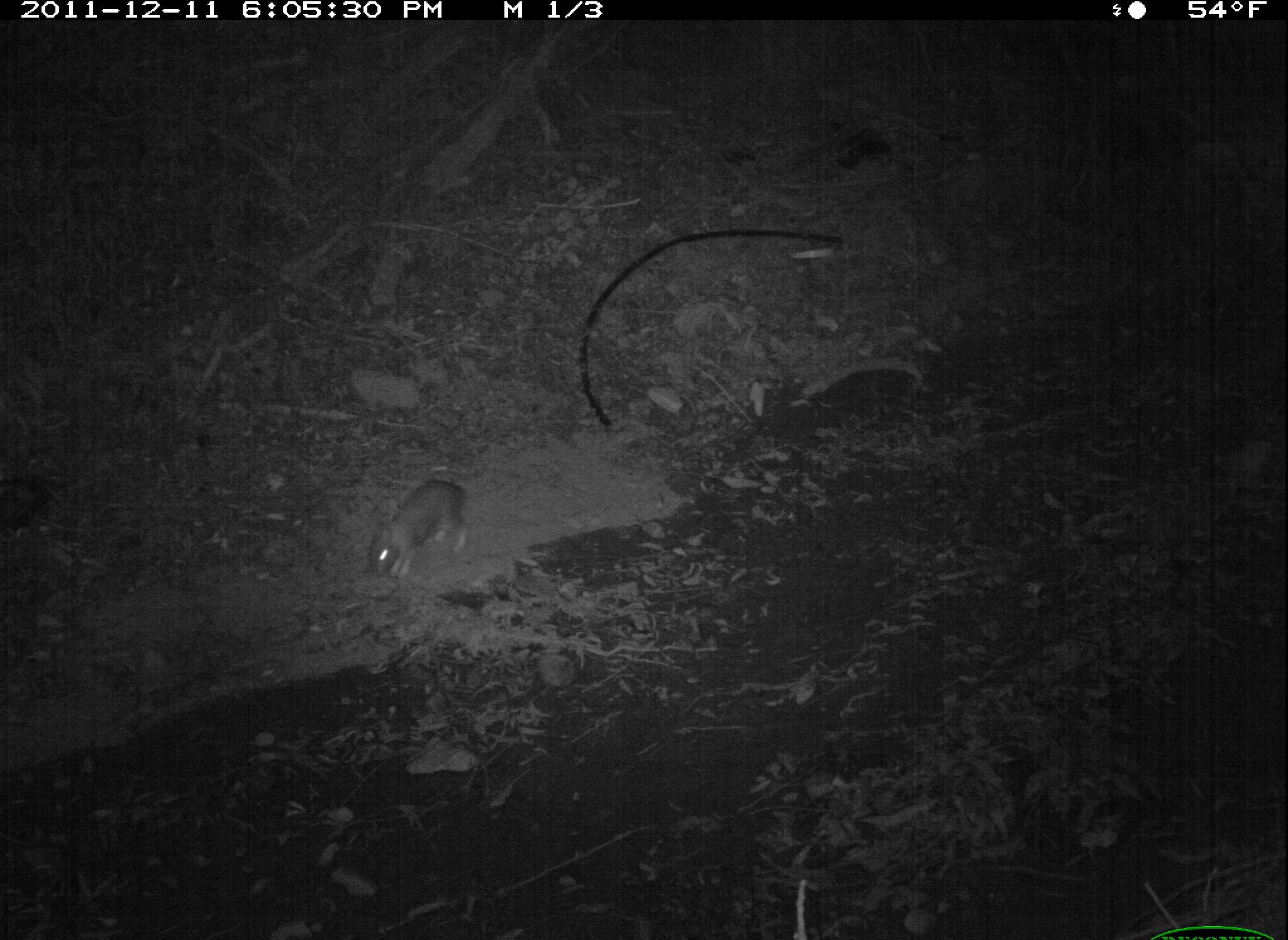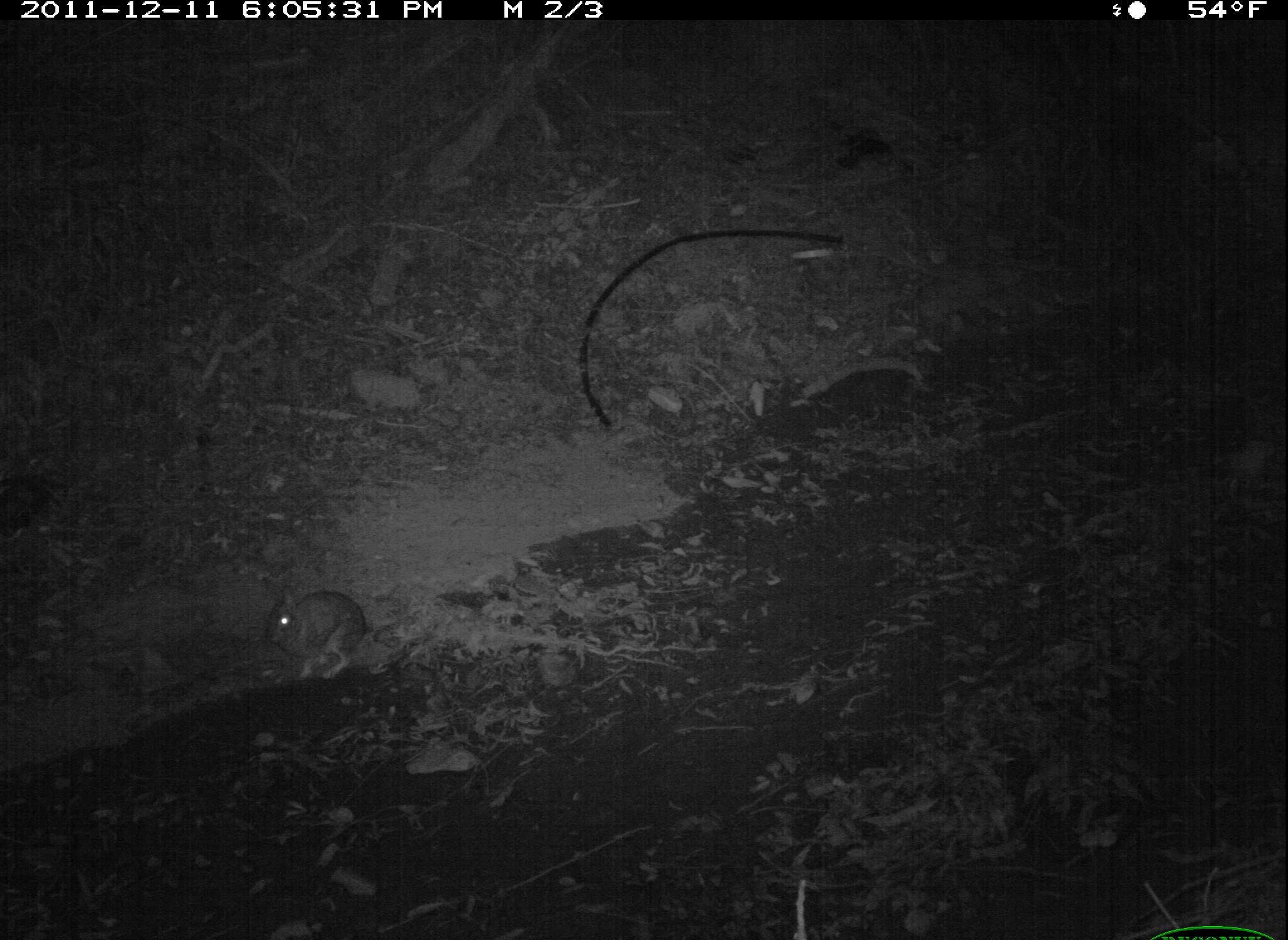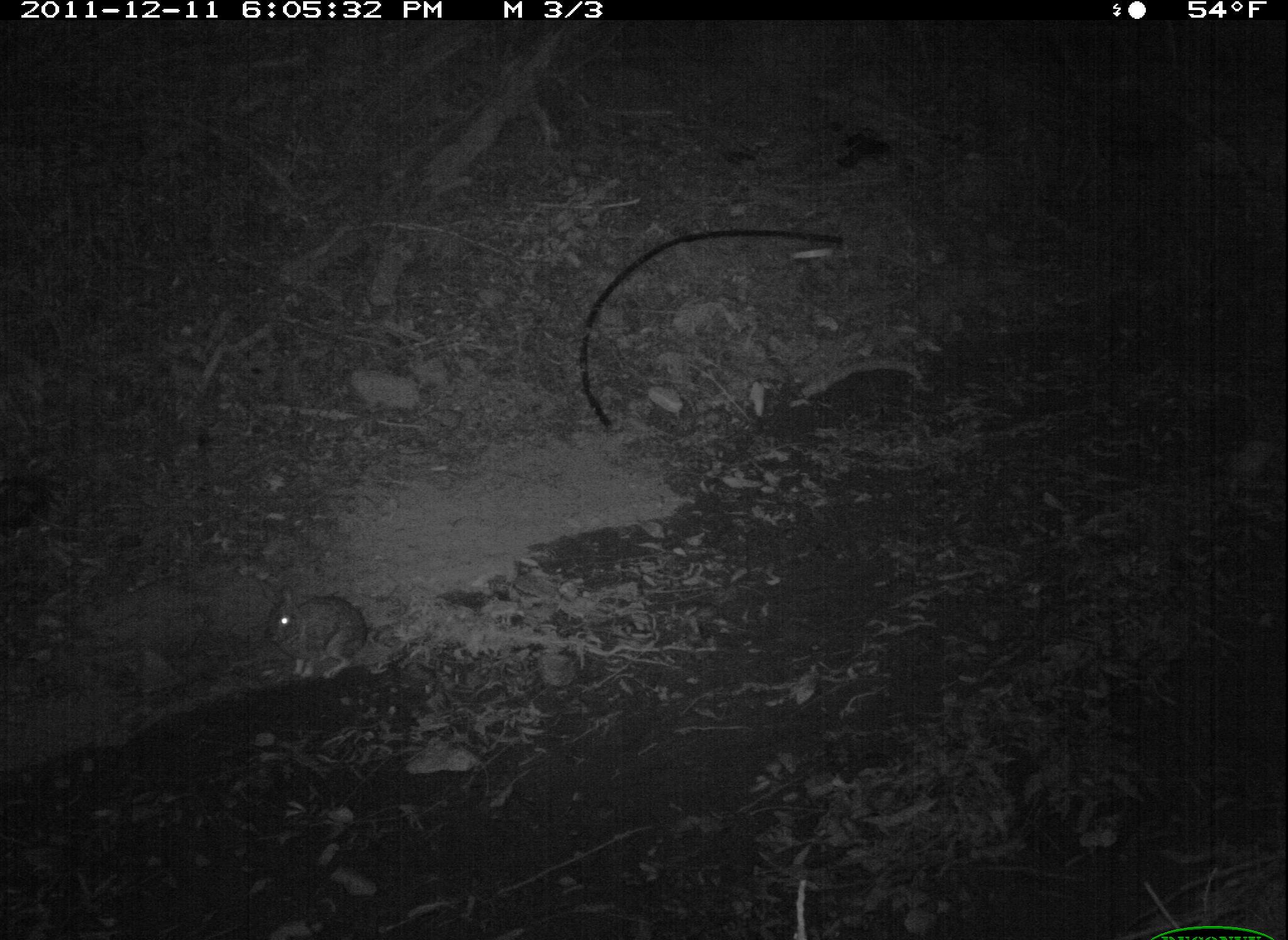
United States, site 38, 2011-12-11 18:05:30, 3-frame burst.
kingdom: Animalia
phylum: Chordata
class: Mammalia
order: Lagomorpha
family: Leporidae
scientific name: Leporidae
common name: rabbits and hares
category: rabbit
Rabbit (rabbits and hares) (Leporidae).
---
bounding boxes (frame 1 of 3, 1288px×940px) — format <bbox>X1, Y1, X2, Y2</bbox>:
rabbit: <bbox>356, 467, 481, 593</bbox>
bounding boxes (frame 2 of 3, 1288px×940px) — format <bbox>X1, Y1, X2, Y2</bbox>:
rabbit: <bbox>242, 572, 385, 686</bbox>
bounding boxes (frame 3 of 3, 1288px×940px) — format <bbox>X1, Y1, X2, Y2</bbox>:
rabbit: <bbox>233, 590, 396, 685</bbox>